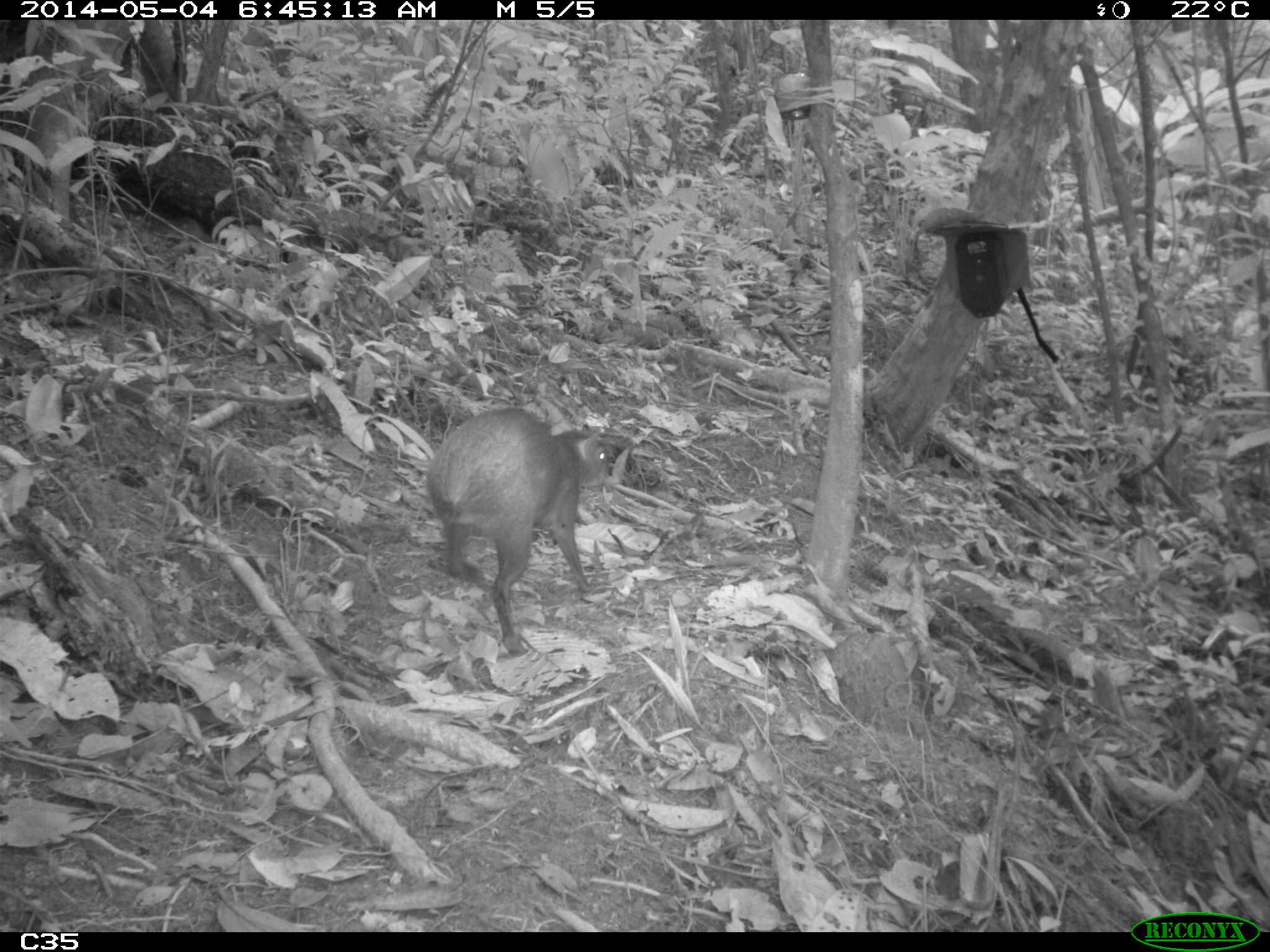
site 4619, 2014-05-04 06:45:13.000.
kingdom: Animalia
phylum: Chordata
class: Mammalia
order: Rodentia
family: Dasyproctidae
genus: Dasyprocta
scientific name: Dasyprocta leporina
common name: red-rumped agouti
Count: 1.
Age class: adult.